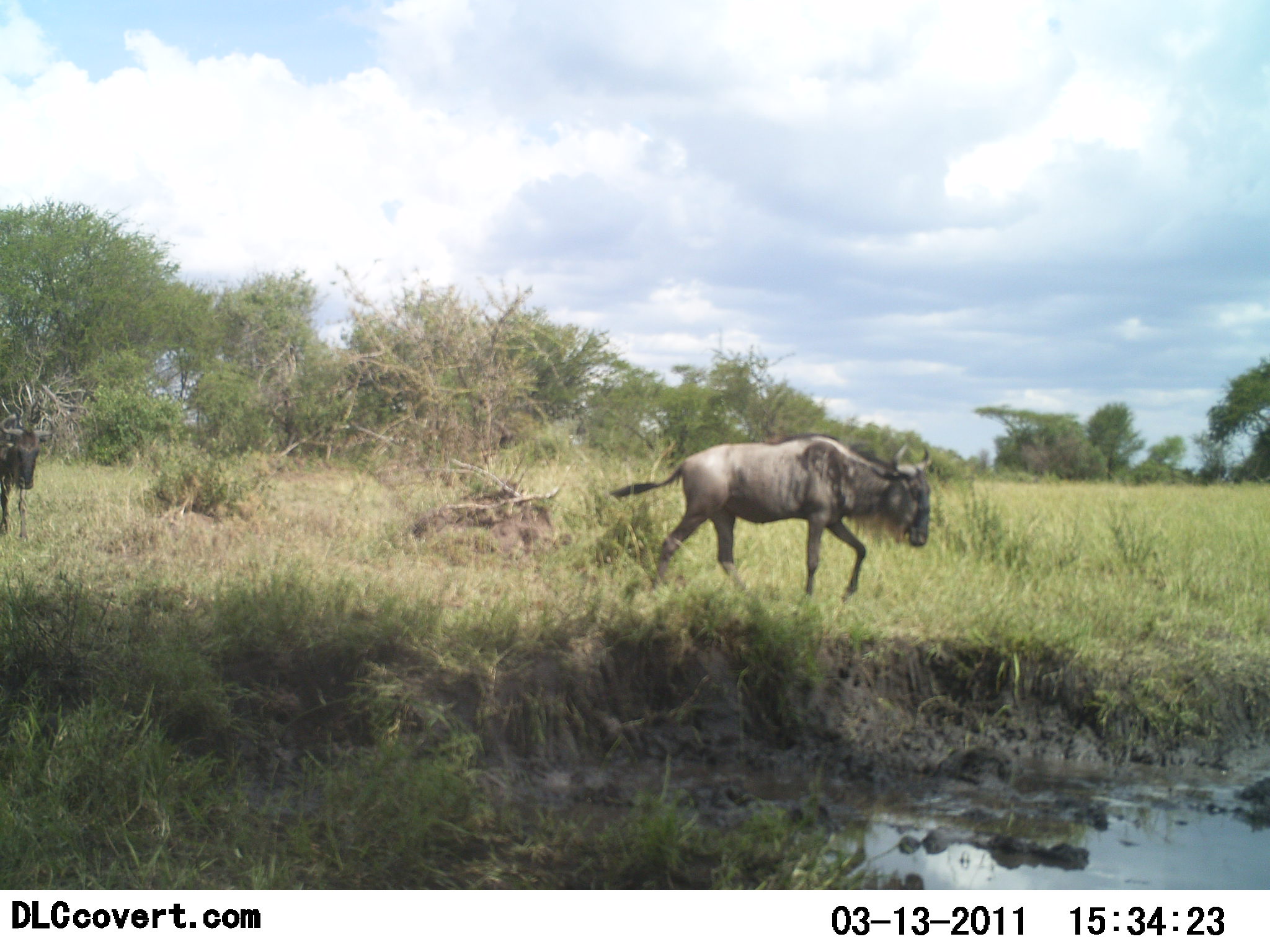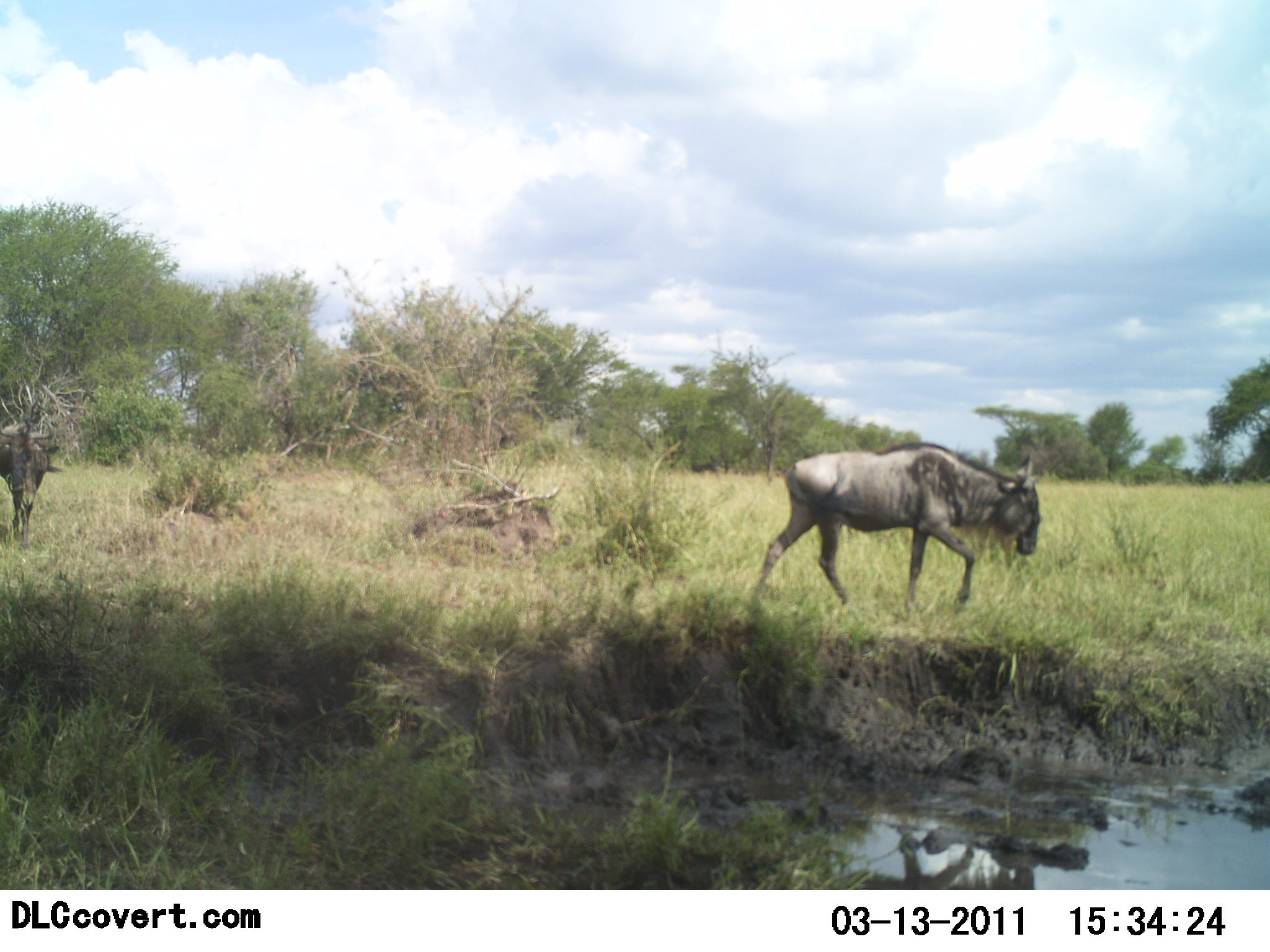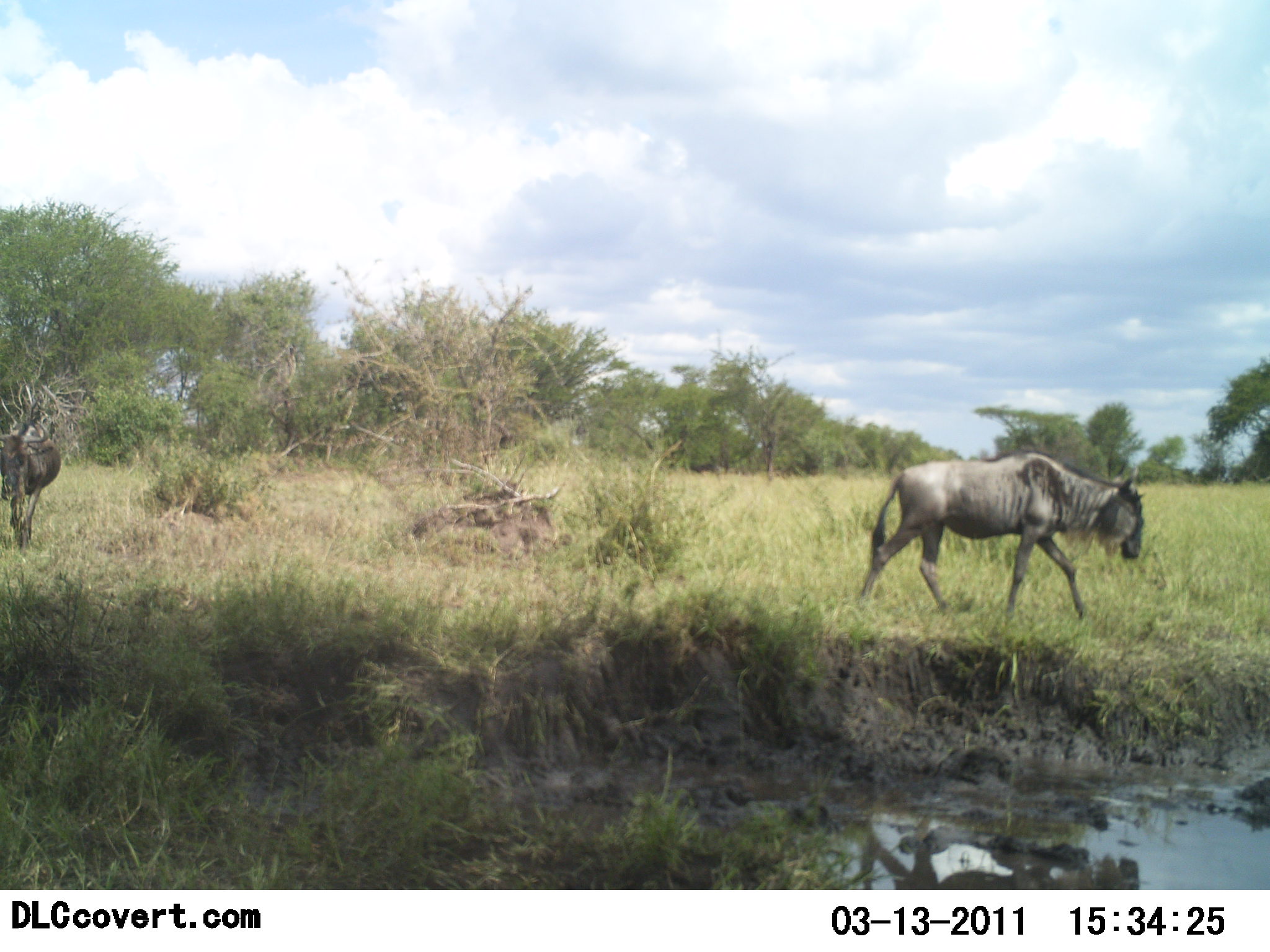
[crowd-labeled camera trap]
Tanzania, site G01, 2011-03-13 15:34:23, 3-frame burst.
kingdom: Animalia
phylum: Chordata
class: Mammalia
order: Artiodactyla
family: Bovidae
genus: Connochaetes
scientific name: Connochaetes taurinus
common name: blue wildebeest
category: wildebeest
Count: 2.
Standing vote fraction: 0%.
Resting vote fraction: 0%.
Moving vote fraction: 100%.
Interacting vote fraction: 0%.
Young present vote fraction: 0%.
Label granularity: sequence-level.